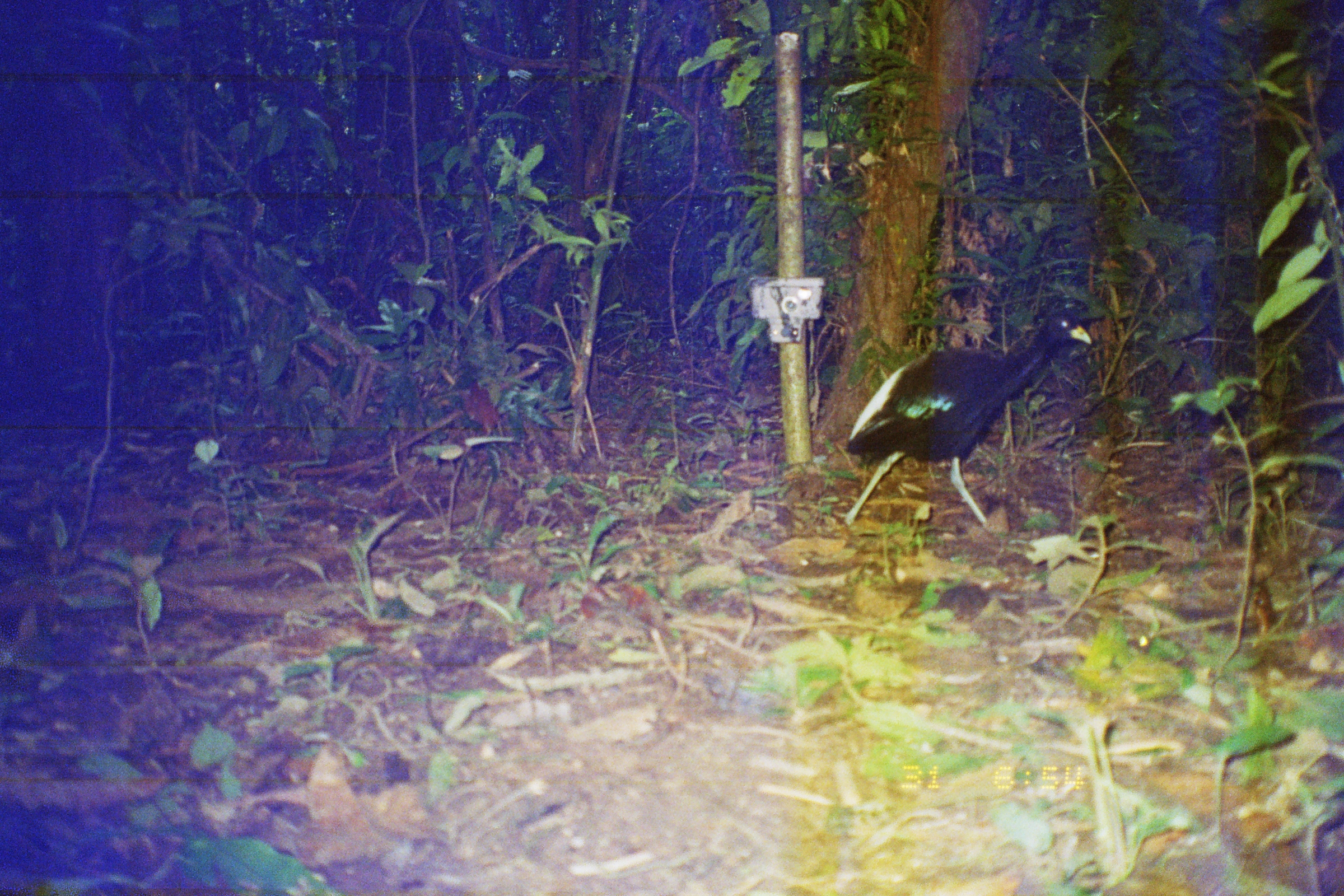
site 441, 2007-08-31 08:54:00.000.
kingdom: Animalia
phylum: Chordata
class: Aves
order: Gruiformes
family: Psophiidae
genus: Psophia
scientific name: Psophia leucoptera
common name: pale-winged trumpeter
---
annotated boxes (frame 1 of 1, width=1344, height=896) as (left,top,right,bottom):
psophia leucoptera: (837,309,1092,528)